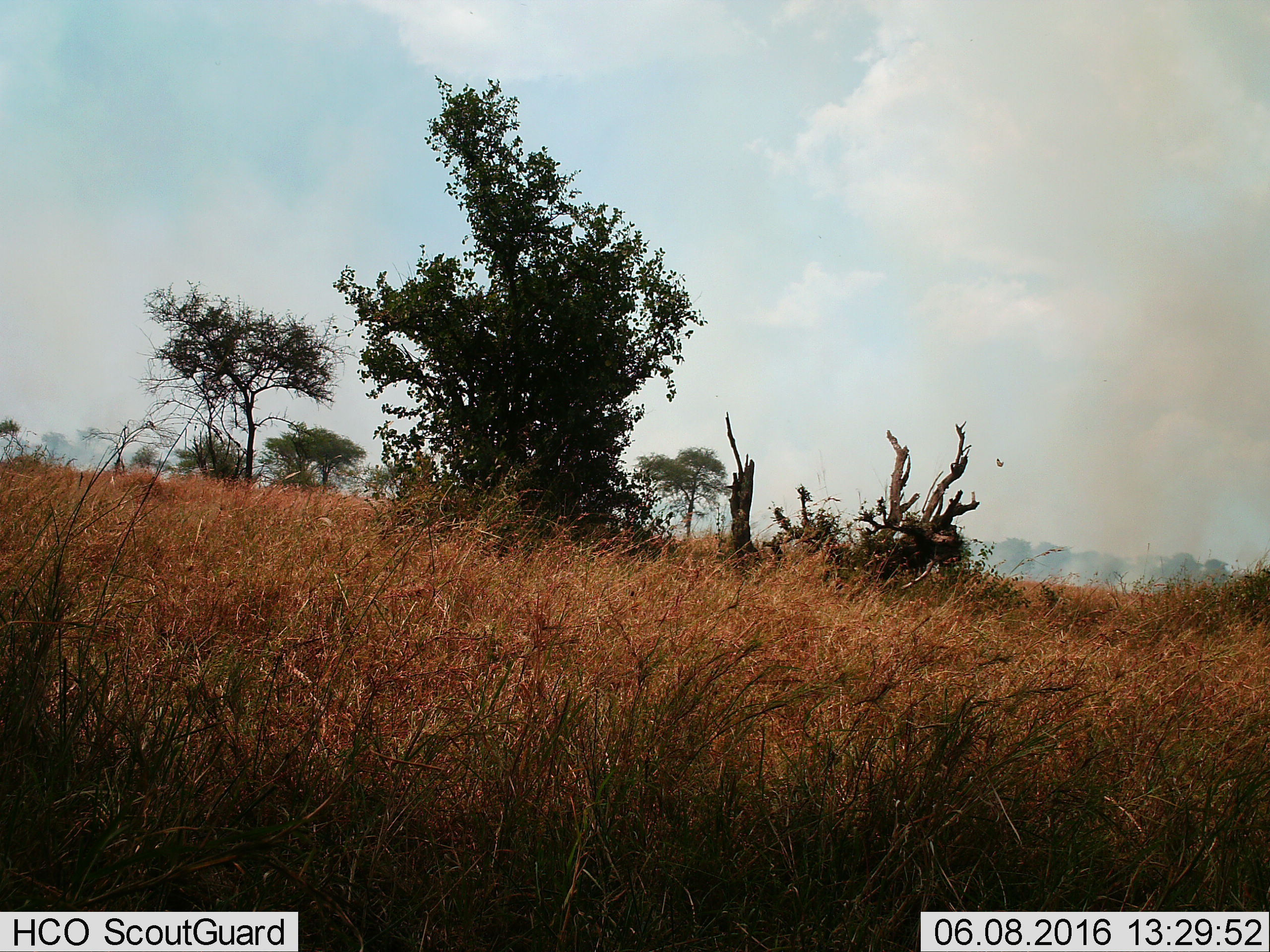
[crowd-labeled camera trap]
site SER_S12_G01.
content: unidentified animal